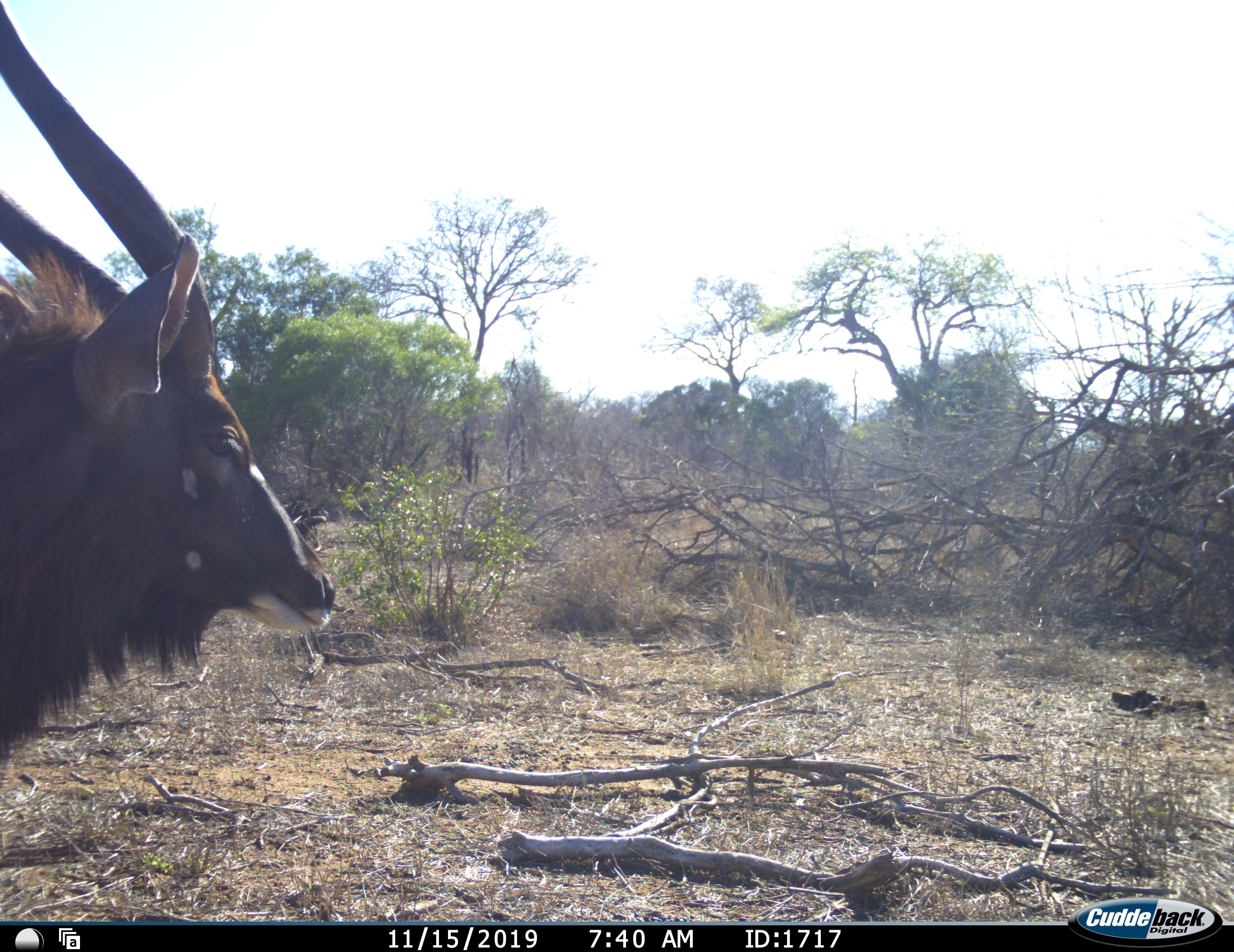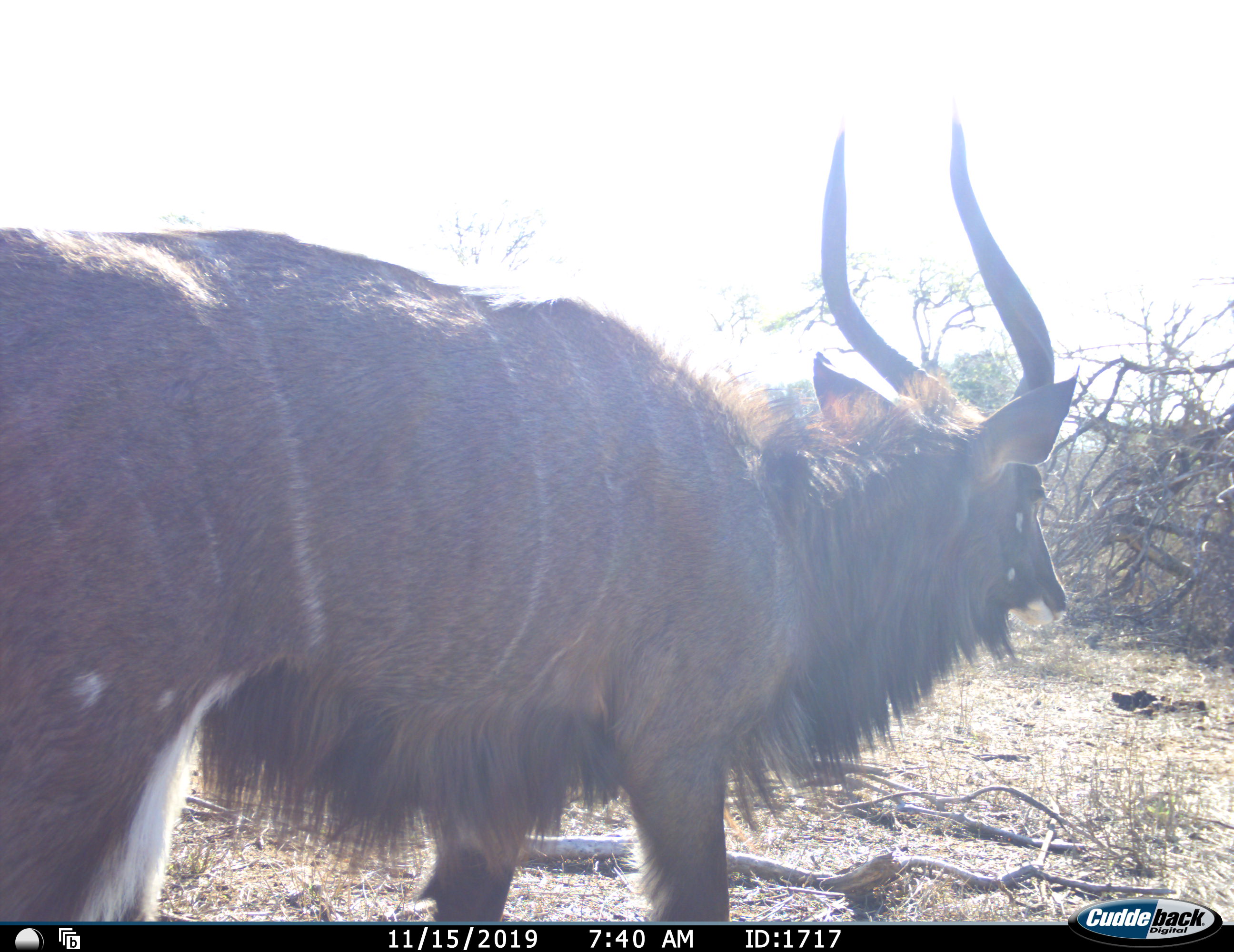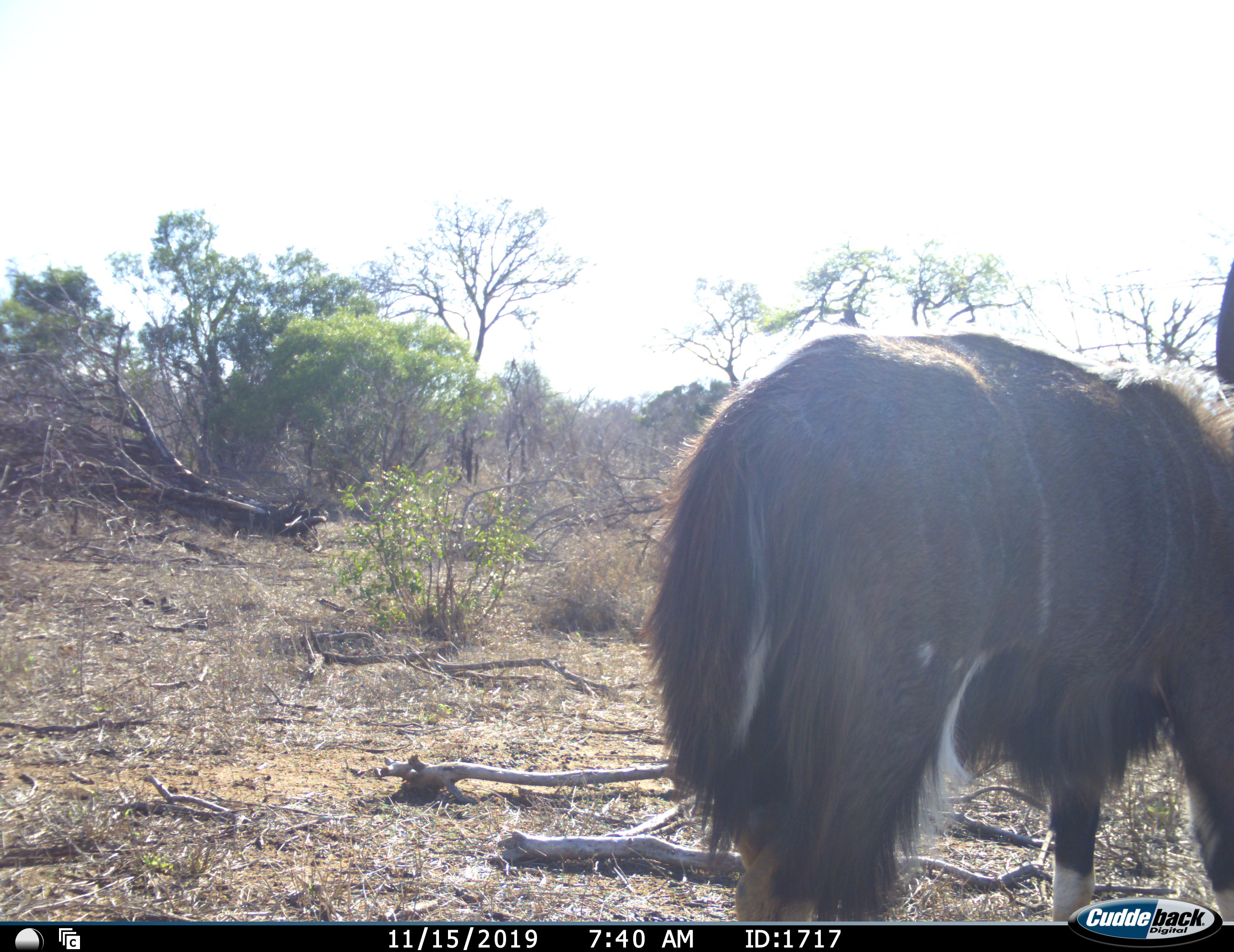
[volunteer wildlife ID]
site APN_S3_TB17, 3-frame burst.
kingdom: Animalia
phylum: Chordata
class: Mammalia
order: Artiodactyla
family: Bovidae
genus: Tragelaphus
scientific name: Tragelaphus angasii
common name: nyala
Nyala (Tragelaphus angasii), count 1. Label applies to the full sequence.